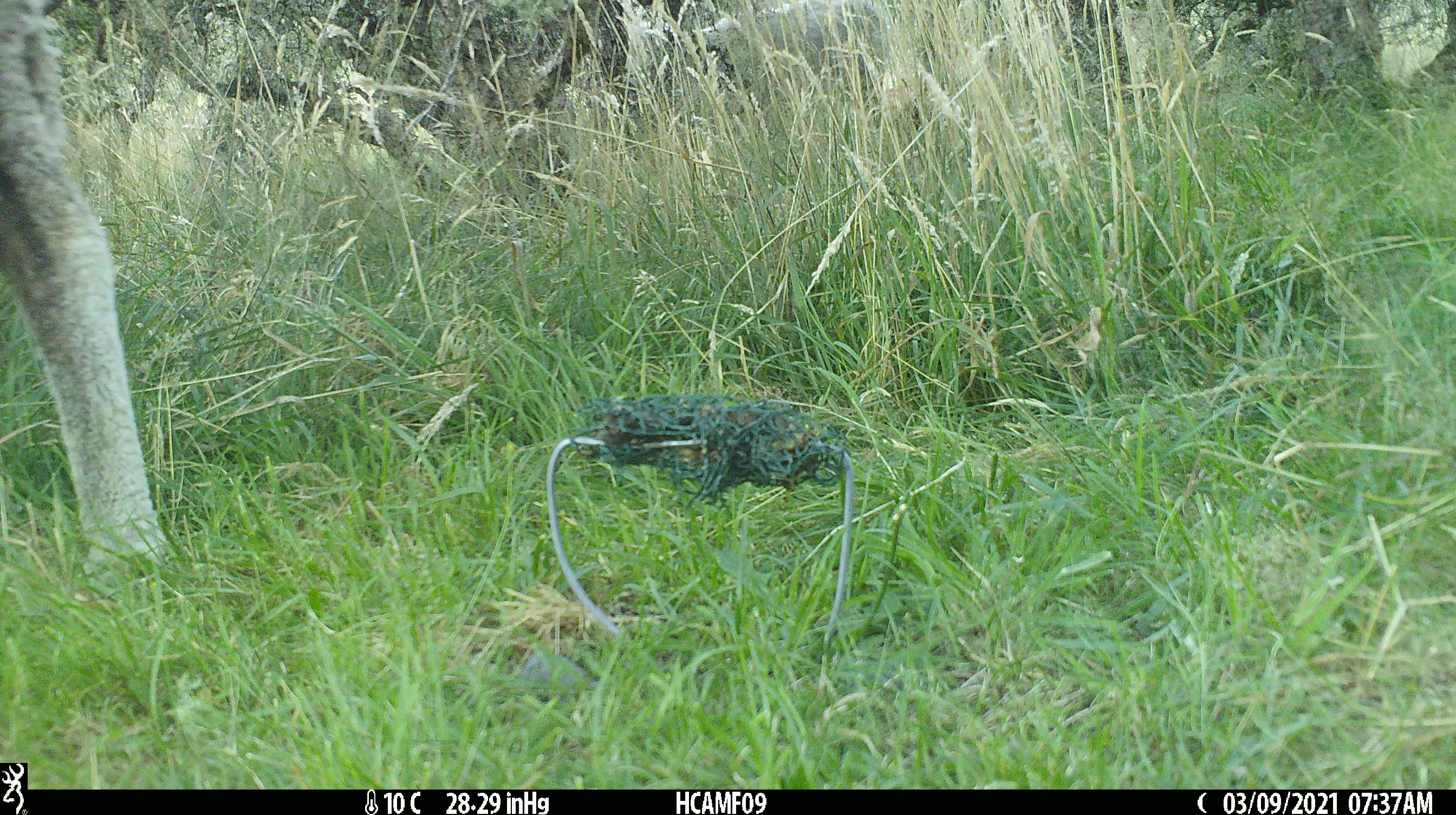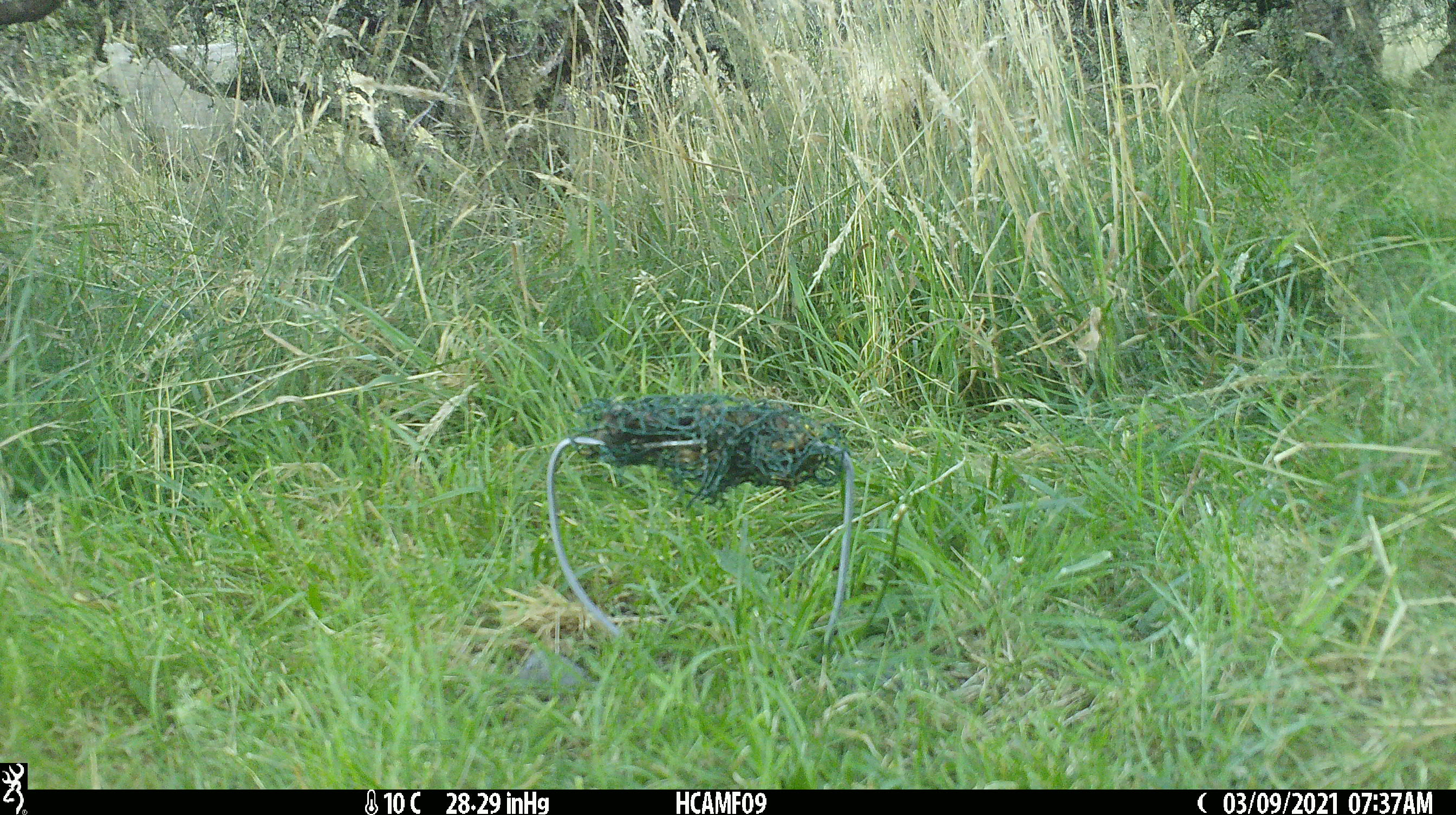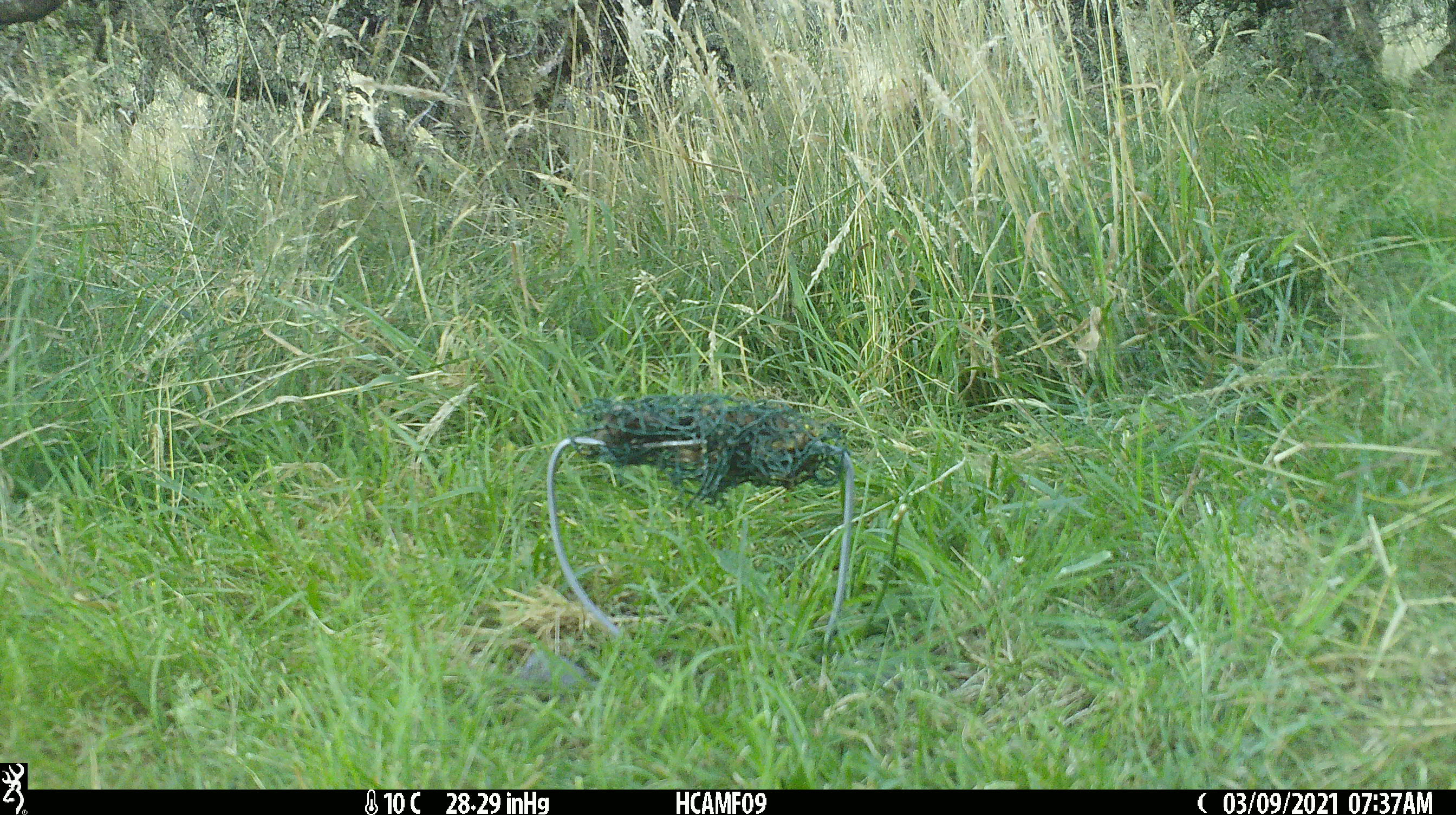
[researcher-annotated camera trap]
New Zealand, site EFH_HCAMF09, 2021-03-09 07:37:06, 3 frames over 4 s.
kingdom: Animalia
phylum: Chordata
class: Mammalia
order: Artiodactyla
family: Bovidae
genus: Ovis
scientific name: Ovis aries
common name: domestic sheep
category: sheep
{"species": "sheep (domestic sheep) (Ovis aries)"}